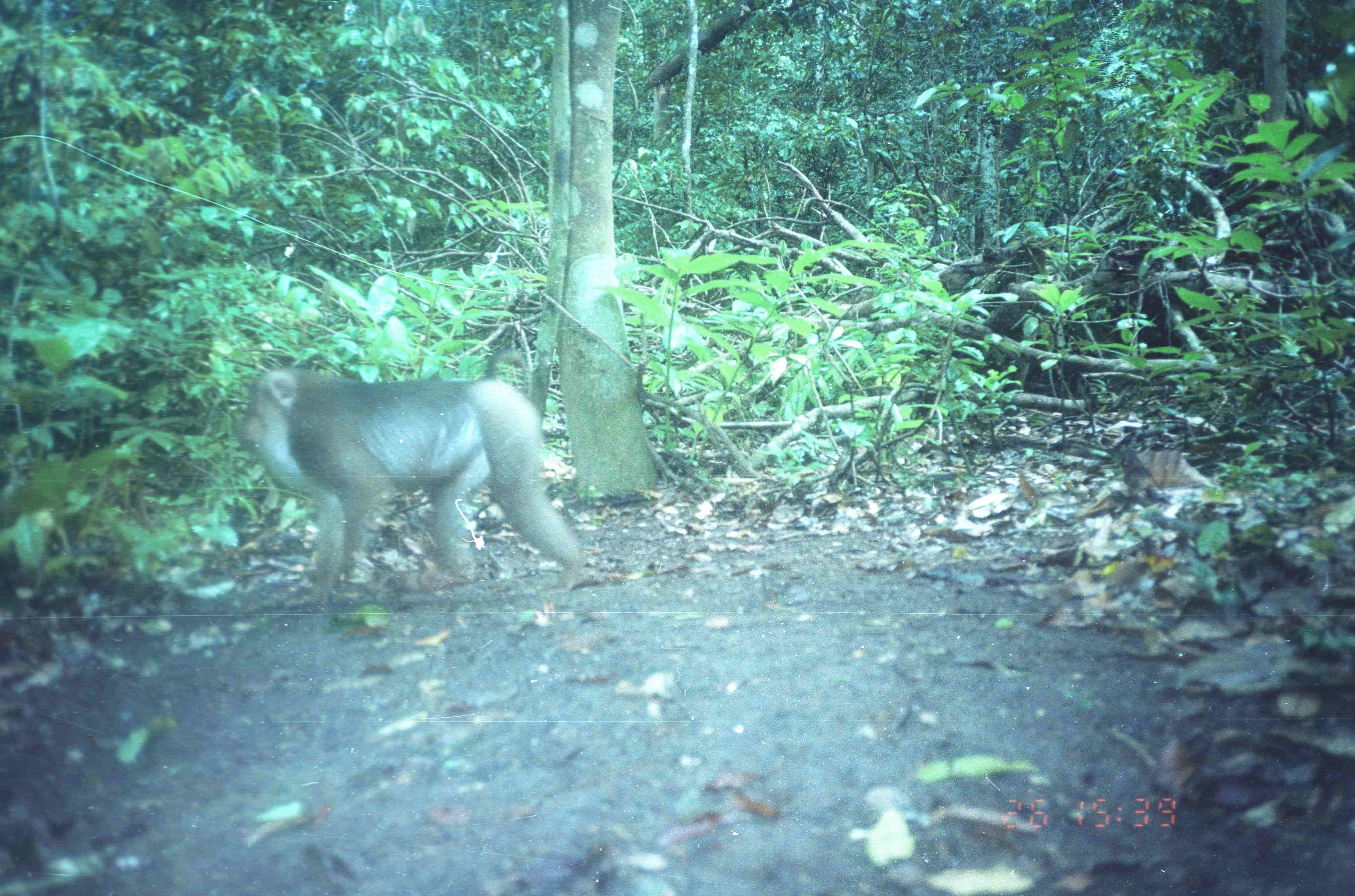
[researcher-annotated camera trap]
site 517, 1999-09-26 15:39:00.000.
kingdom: Animalia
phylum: Chordata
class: Mammalia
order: Primates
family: Cercopithecidae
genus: Macaca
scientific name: Macaca nemestrina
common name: southern pig-tailed macaque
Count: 1.